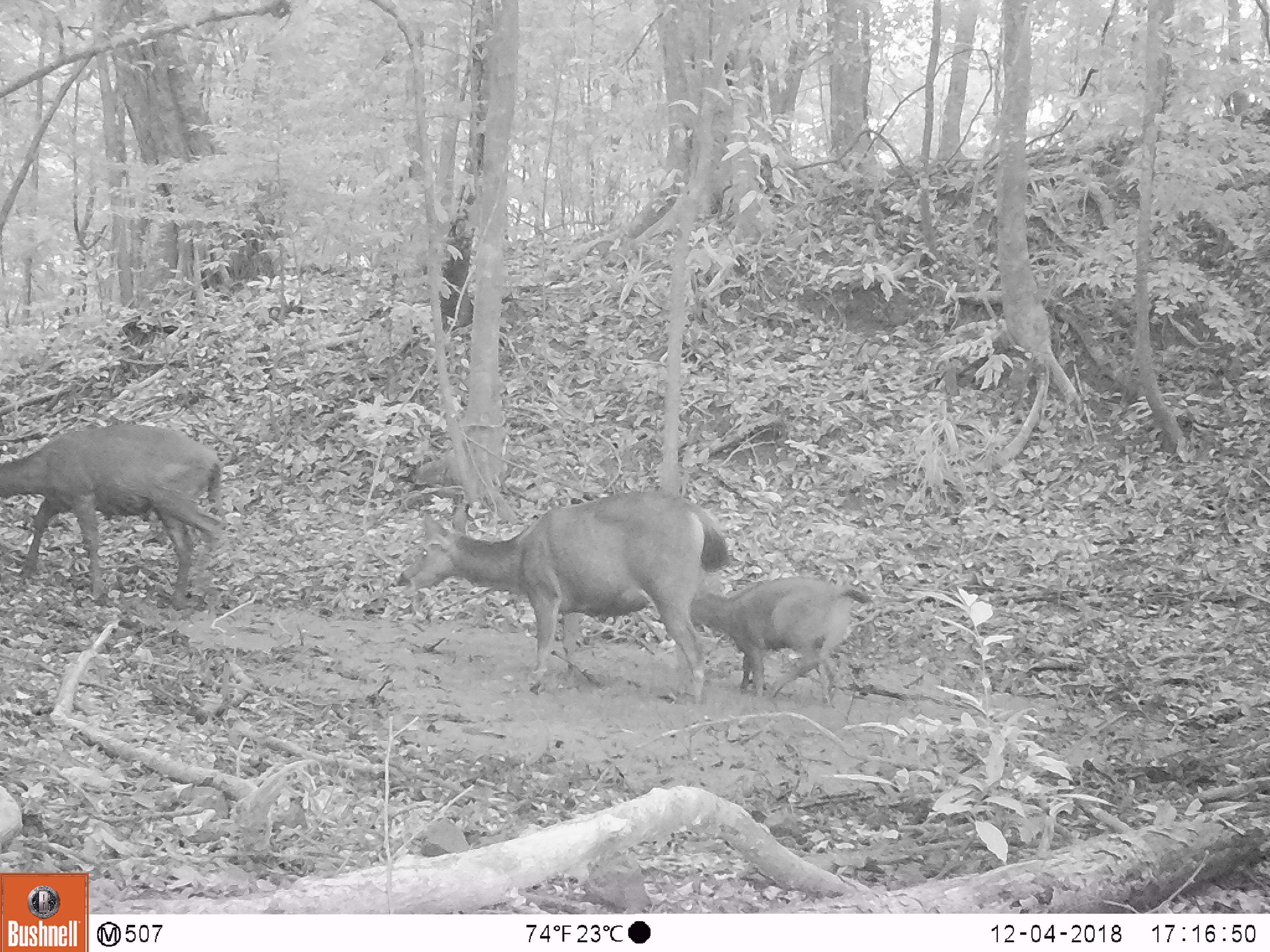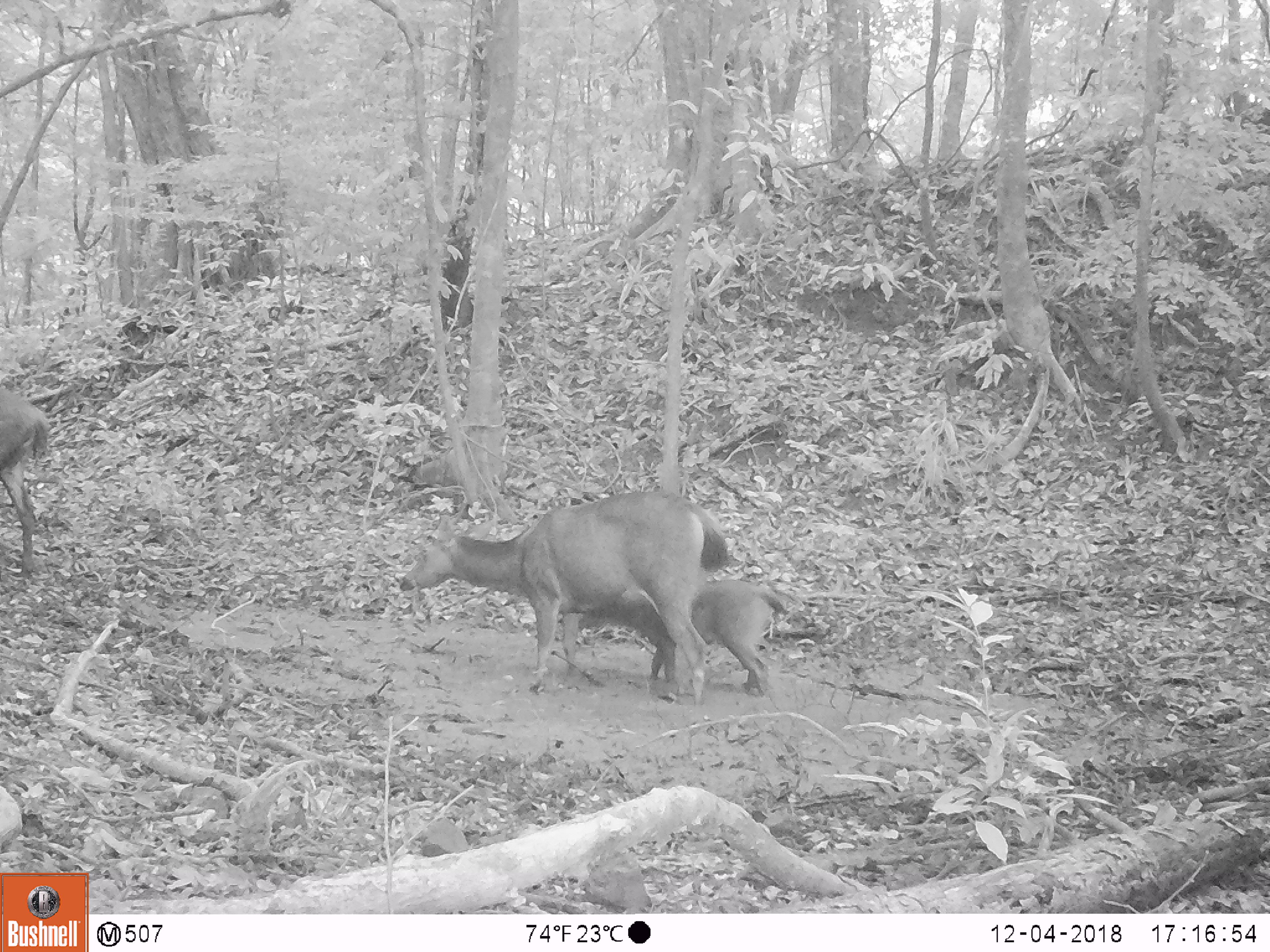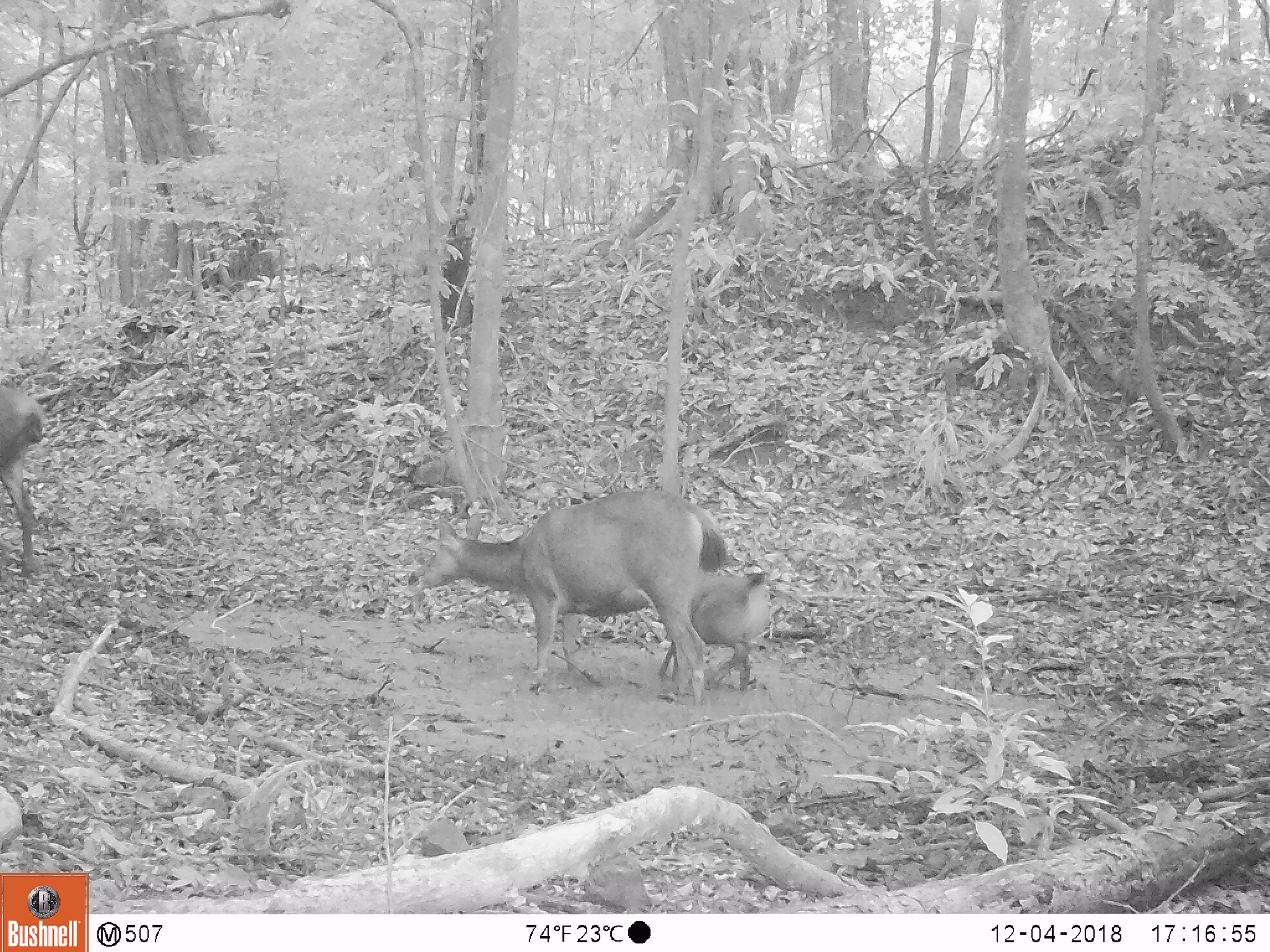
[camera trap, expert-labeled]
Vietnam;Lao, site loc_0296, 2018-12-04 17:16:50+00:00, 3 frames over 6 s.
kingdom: Animalia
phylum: Chordata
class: Mammalia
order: Artiodactyla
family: Cervidae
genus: Rusa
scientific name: Rusa unicolor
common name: sambar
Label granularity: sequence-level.